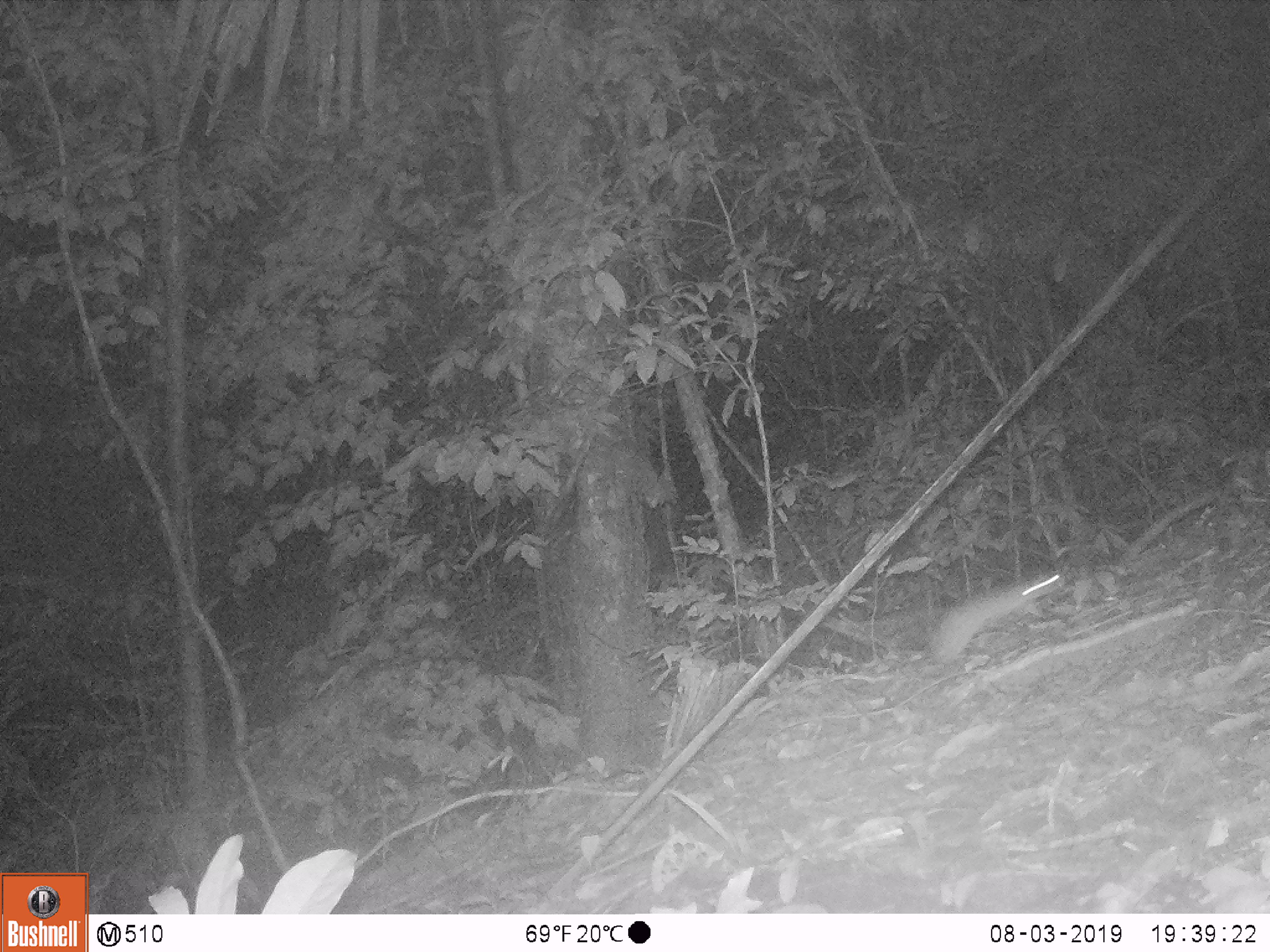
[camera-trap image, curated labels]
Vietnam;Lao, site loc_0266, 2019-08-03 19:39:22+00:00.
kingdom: Animalia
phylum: Chordata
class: Mammalia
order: Rodentia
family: Muridae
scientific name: Muridae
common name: old-world mice and rats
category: unidentified murid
Unidentified murid (old-world mice and rats) (Muridae). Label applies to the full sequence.